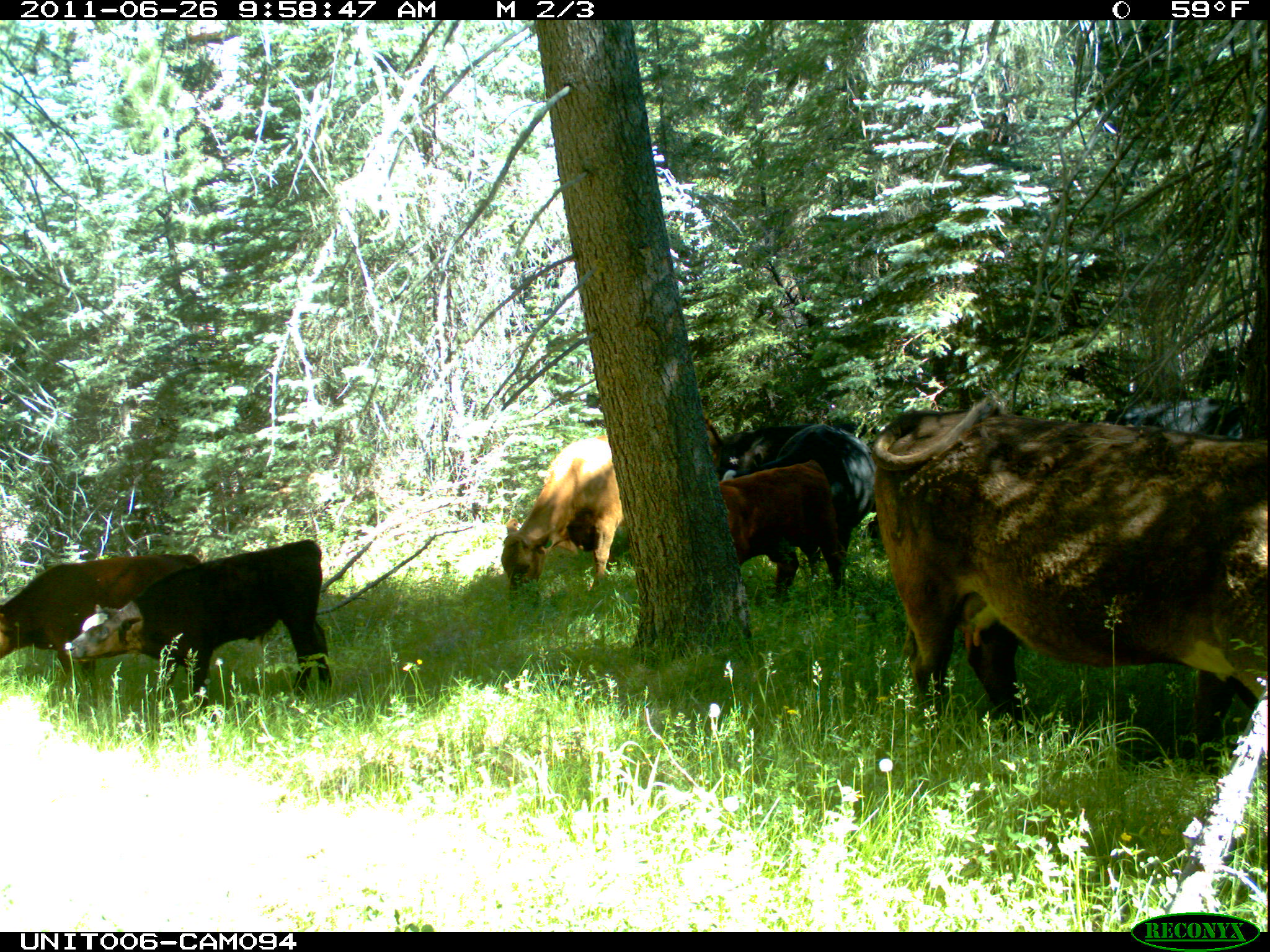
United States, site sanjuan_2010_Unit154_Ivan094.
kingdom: Animalia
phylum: Chordata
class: Mammalia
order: Artiodactyla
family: Bovidae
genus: Bos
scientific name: Bos taurus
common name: domestic cow